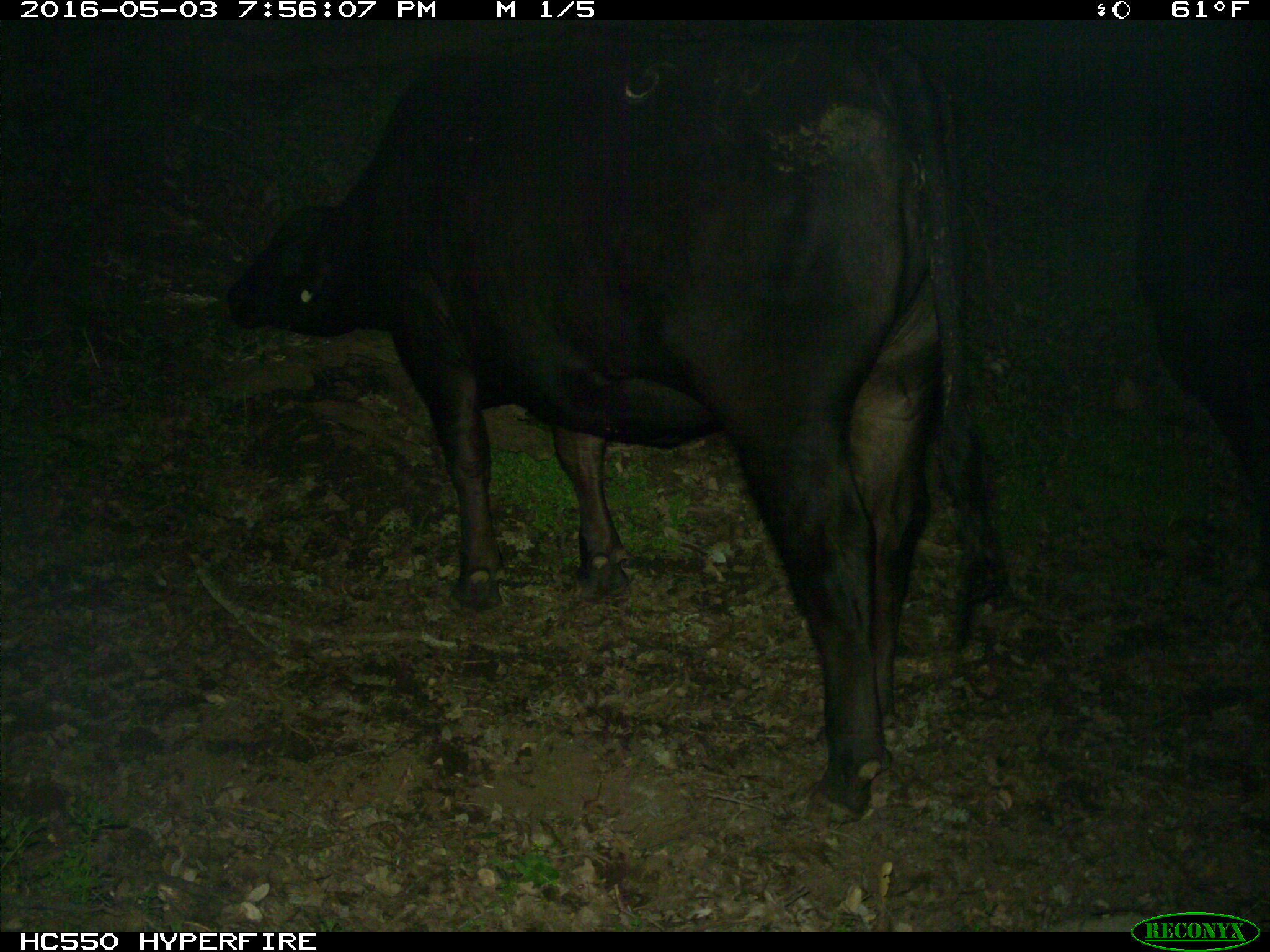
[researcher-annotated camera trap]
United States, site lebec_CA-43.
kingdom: Animalia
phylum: Chordata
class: Mammalia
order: Artiodactyla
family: Bovidae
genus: Bos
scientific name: Bos taurus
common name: domestic cow